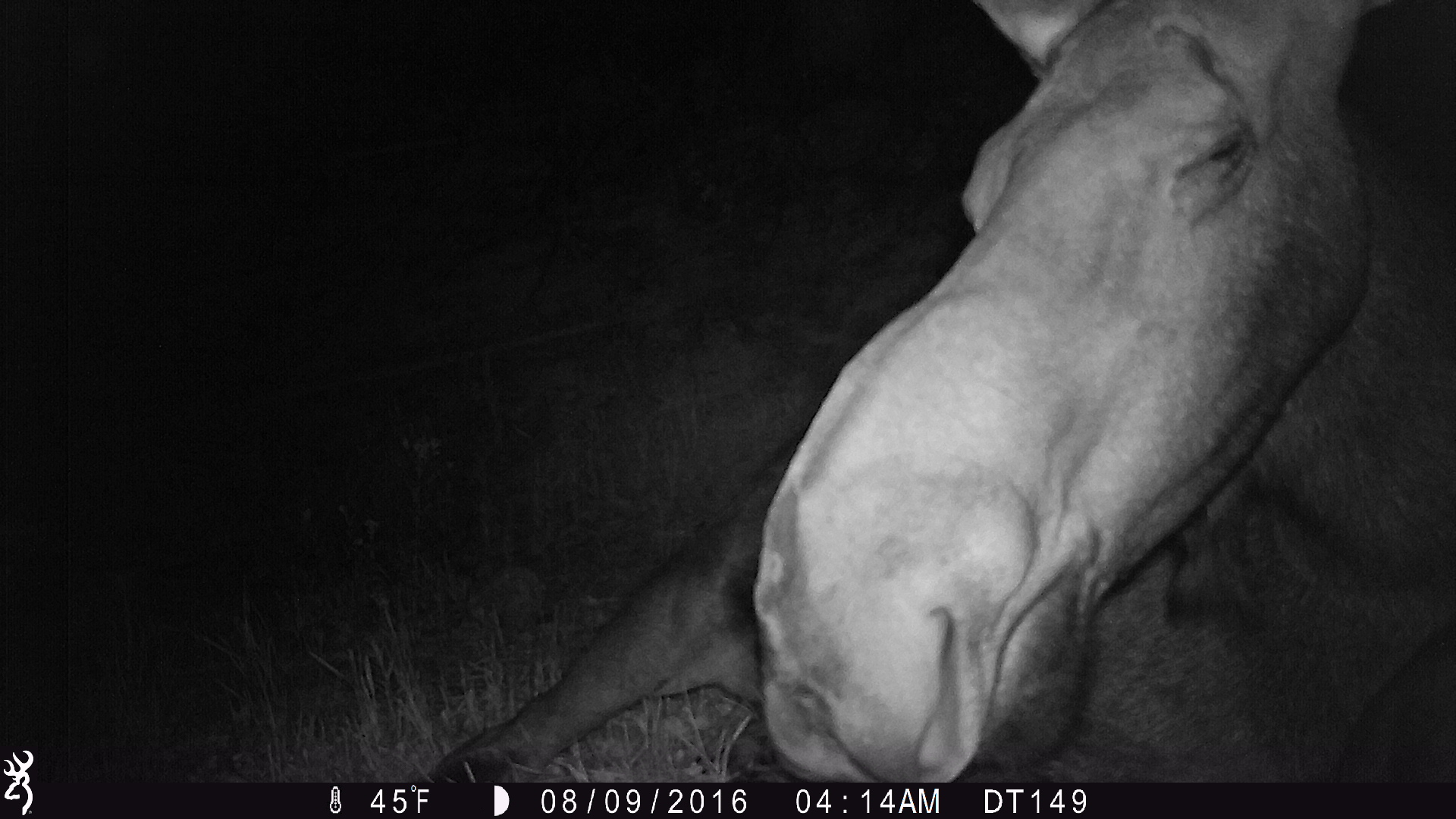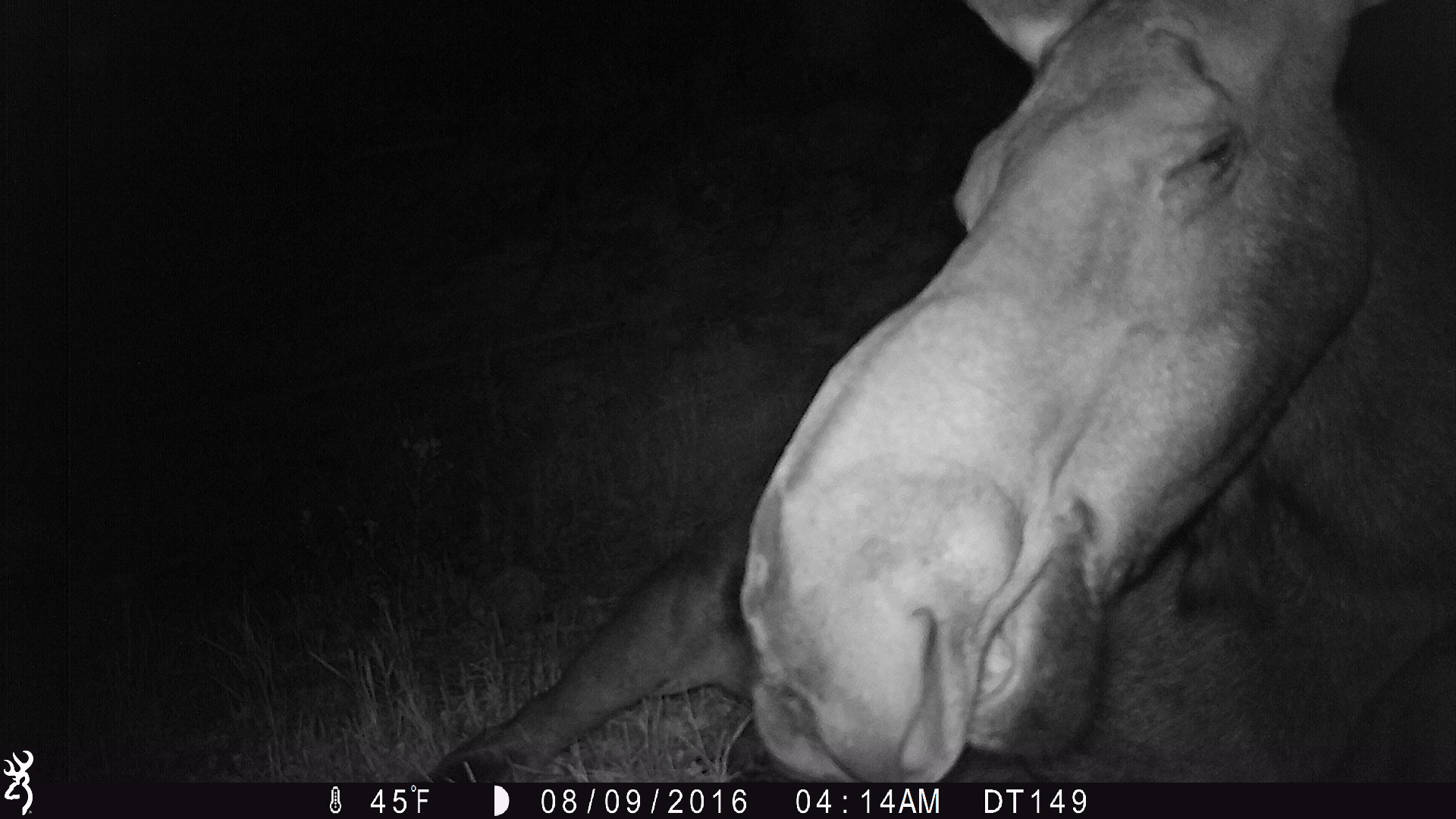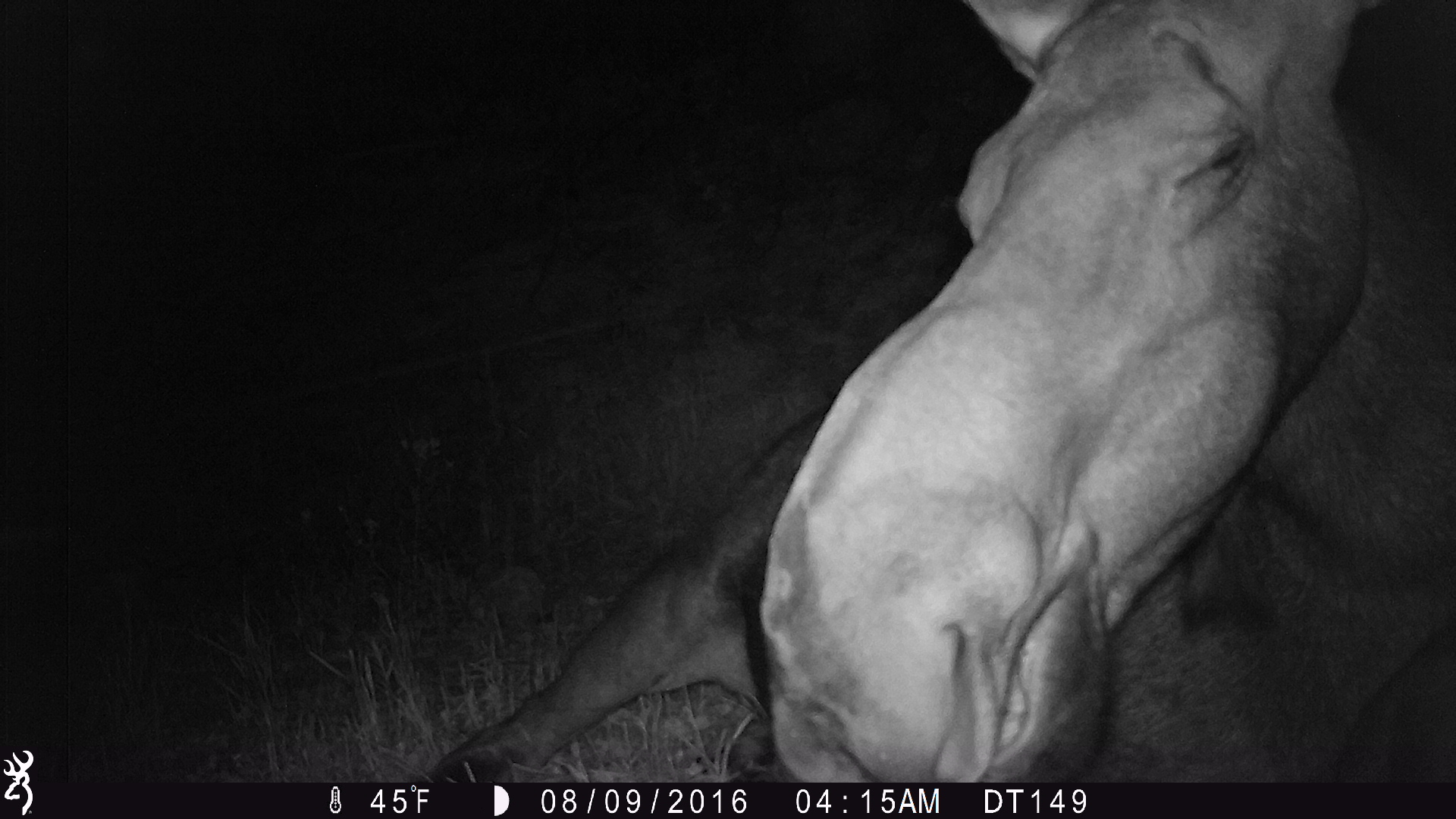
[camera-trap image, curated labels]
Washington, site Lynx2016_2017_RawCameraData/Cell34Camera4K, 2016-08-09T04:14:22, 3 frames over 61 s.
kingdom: Animalia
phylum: Chordata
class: Mammalia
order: Artiodactyla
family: Cervidae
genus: Alces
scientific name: Alces alces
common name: moose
Alces alces (moose). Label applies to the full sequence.